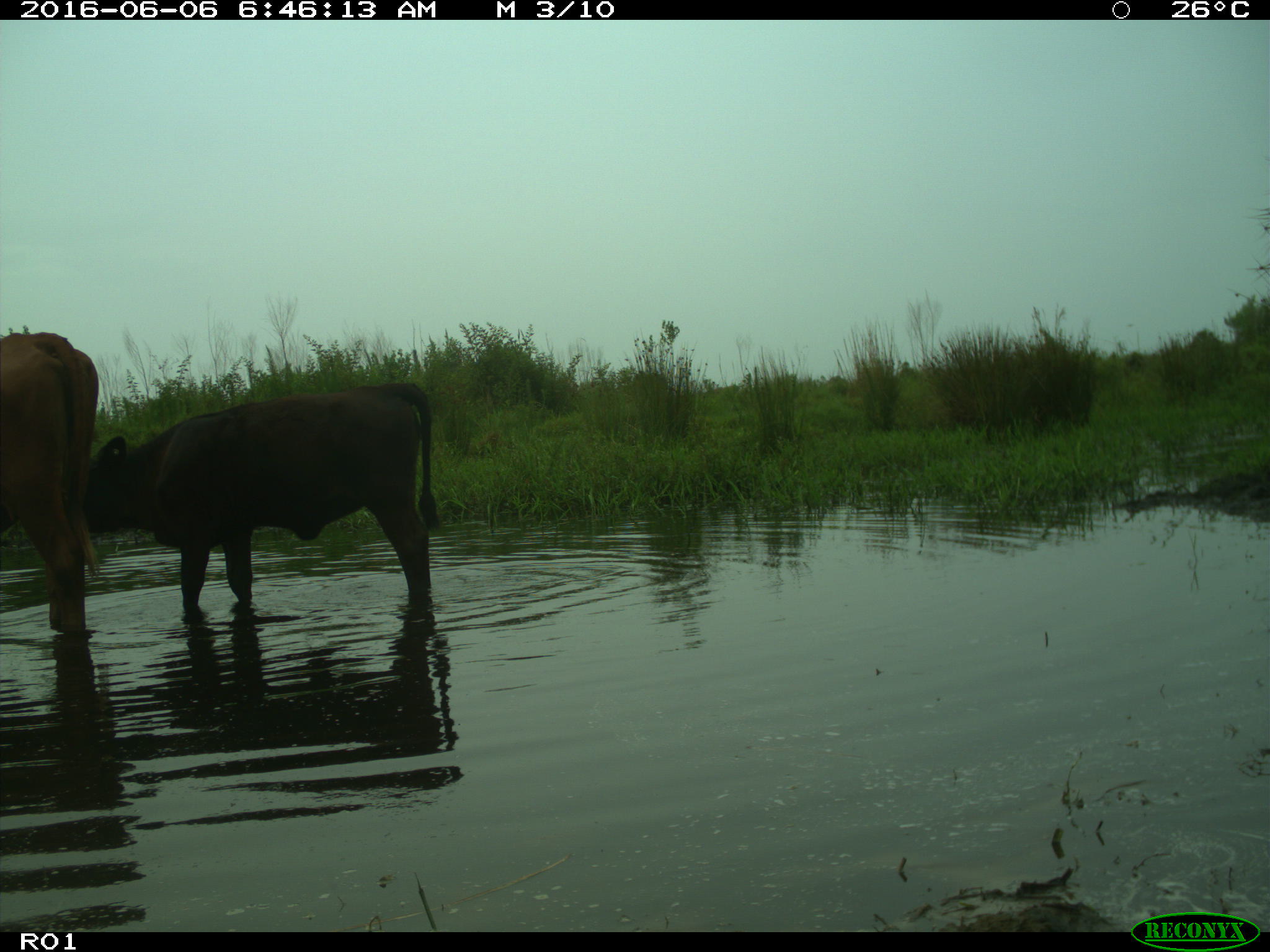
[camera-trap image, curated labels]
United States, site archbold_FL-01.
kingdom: Animalia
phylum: Chordata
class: Mammalia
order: Artiodactyla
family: Bovidae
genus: Bos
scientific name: Bos taurus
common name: domestic cow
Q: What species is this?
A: Bos taurus (domestic cow).